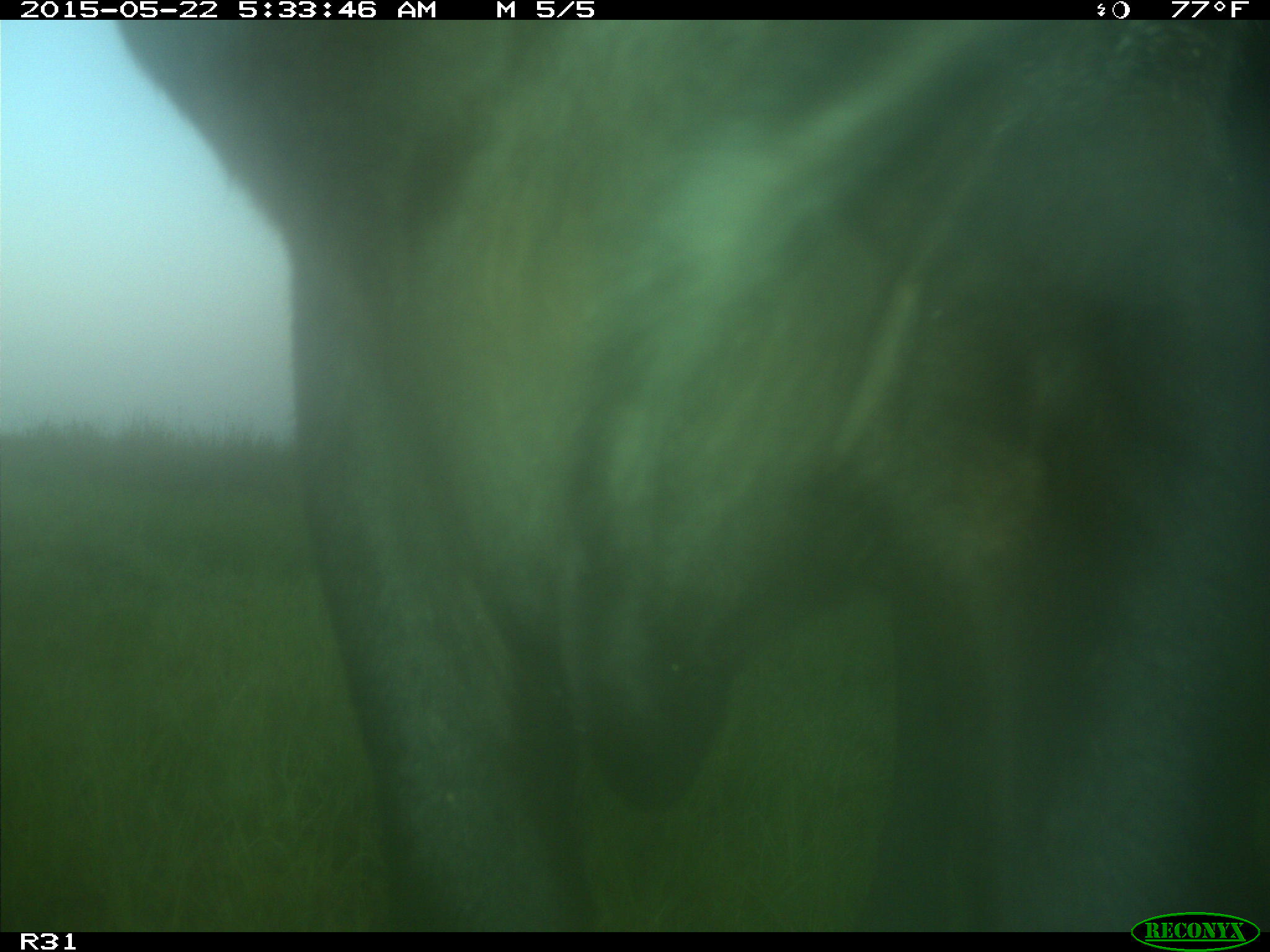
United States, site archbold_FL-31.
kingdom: Animalia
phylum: Chordata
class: Mammalia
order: Artiodactyla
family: Bovidae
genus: Bos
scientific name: Bos taurus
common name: domestic cow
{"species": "Bos taurus (domestic cow)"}